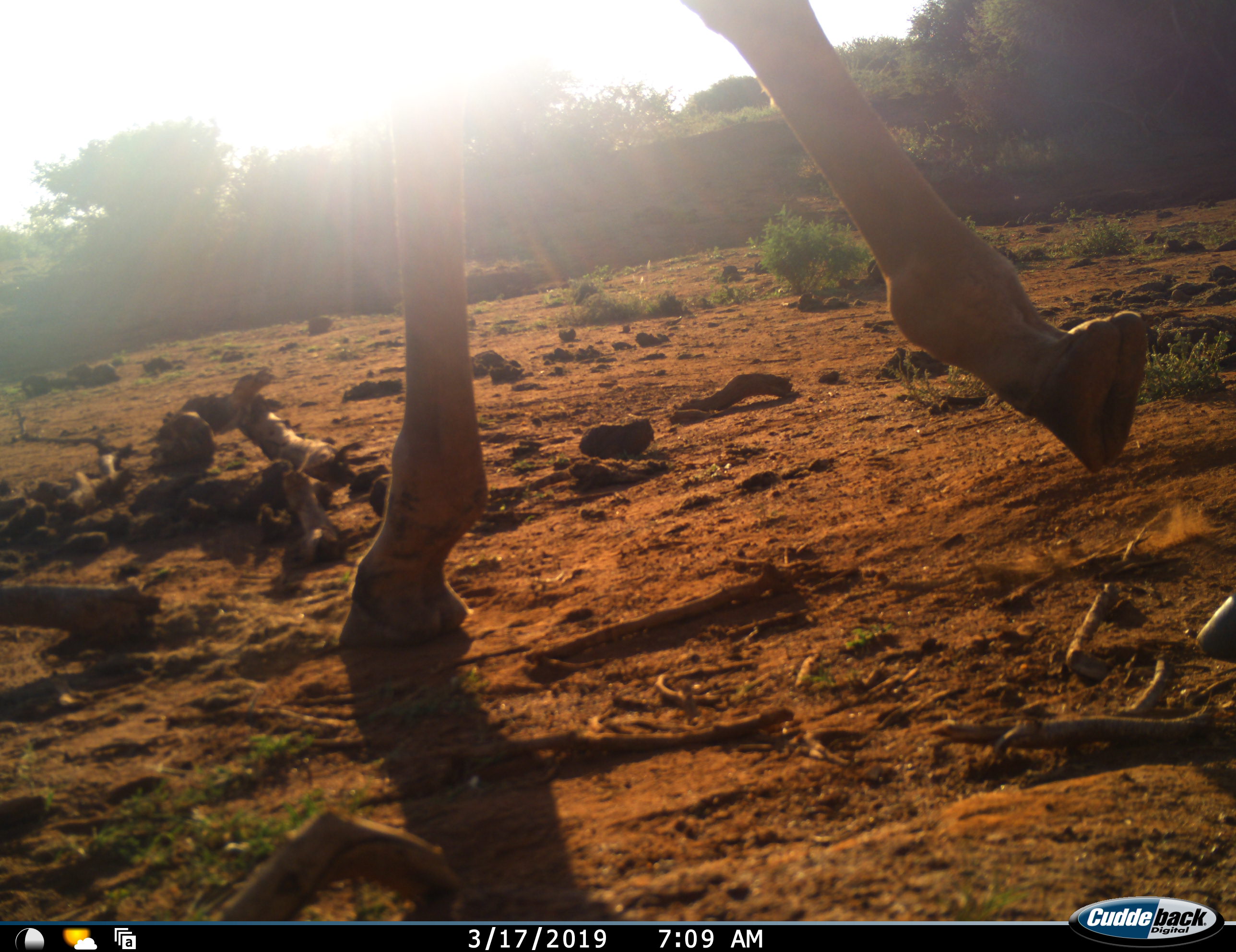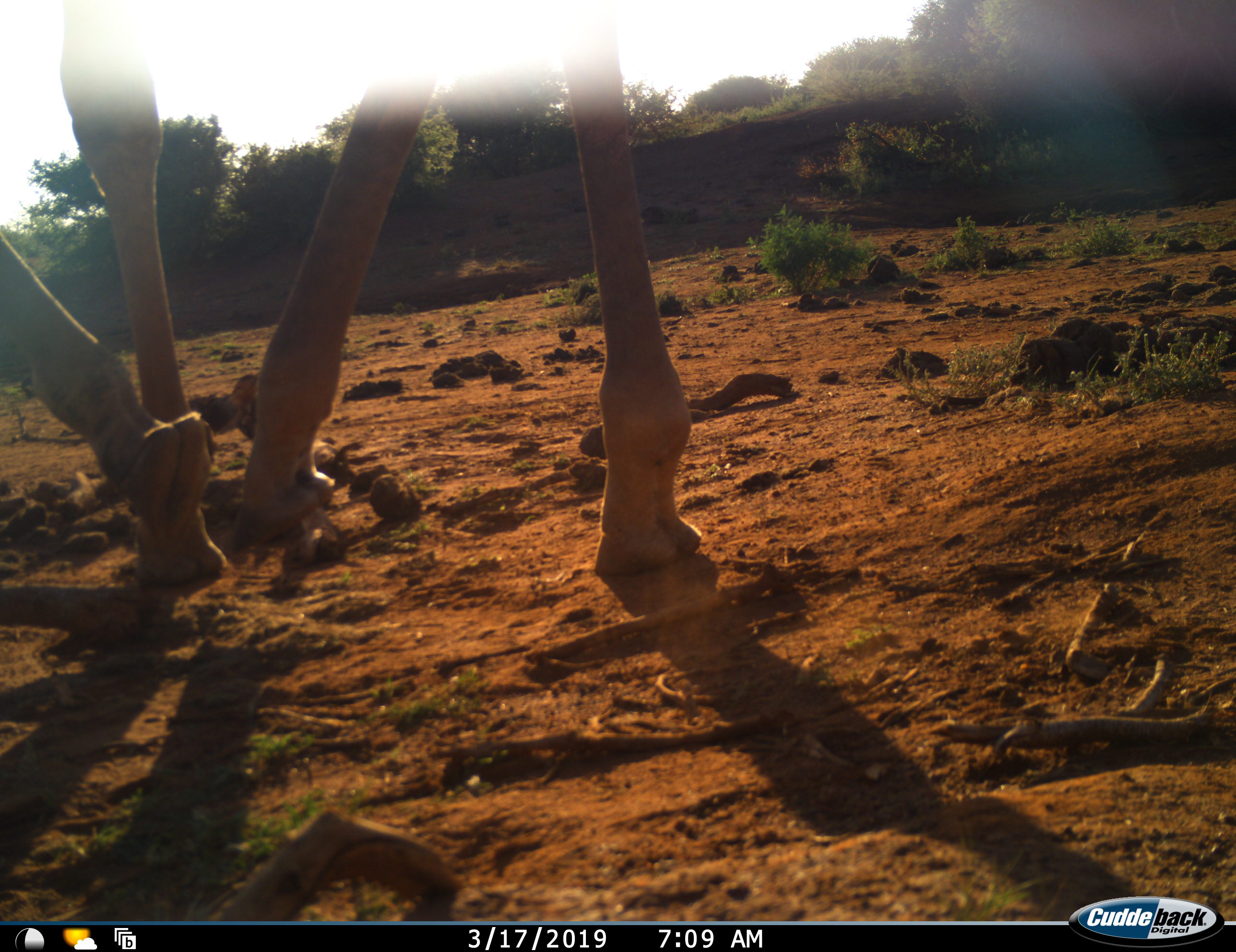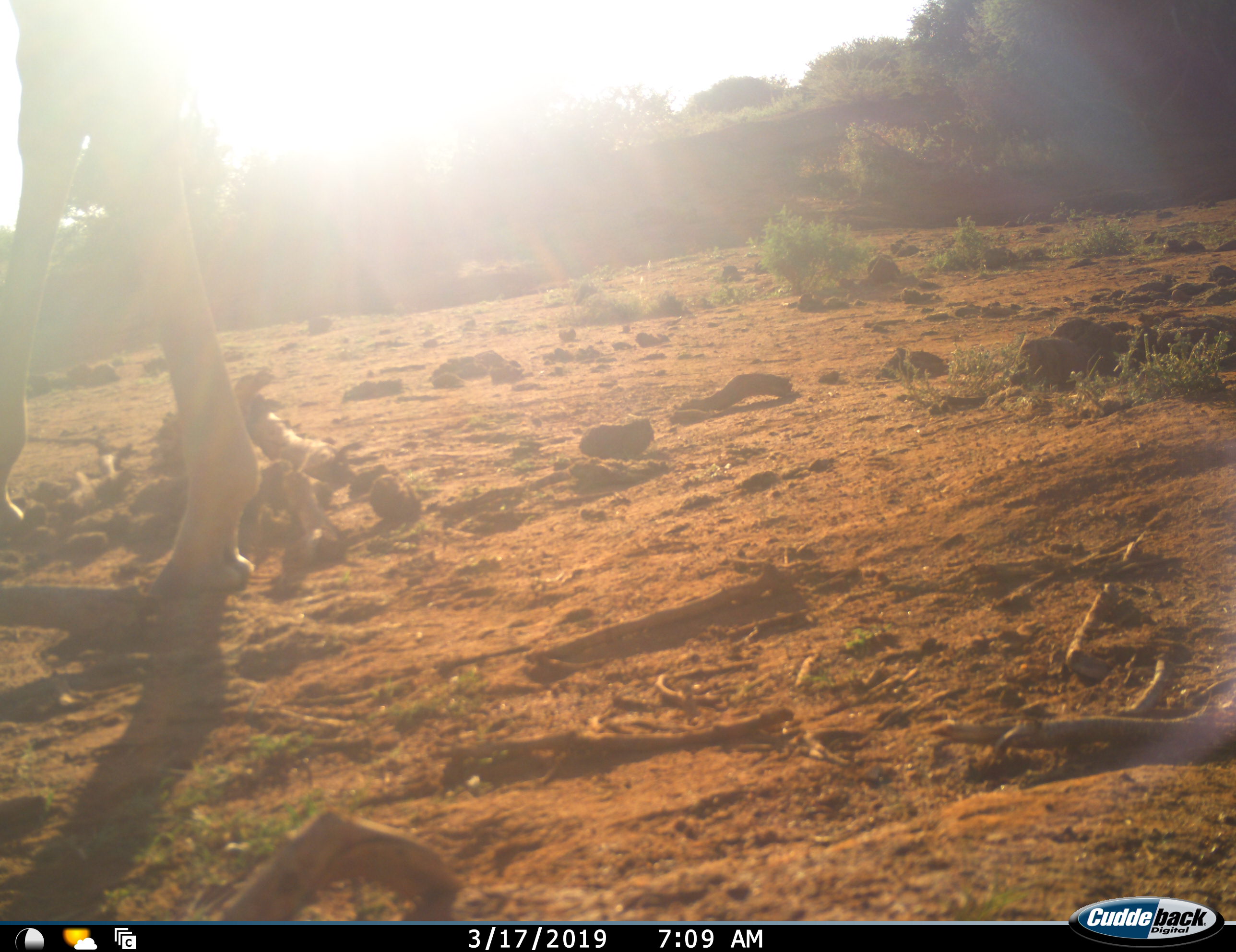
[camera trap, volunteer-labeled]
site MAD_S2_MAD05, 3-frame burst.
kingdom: Animalia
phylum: Chordata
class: Mammalia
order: Artiodactyla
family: Giraffidae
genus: Giraffa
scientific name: Giraffa camelopardalis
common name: giraffe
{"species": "giraffe (Giraffa camelopardalis)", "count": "1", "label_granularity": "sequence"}